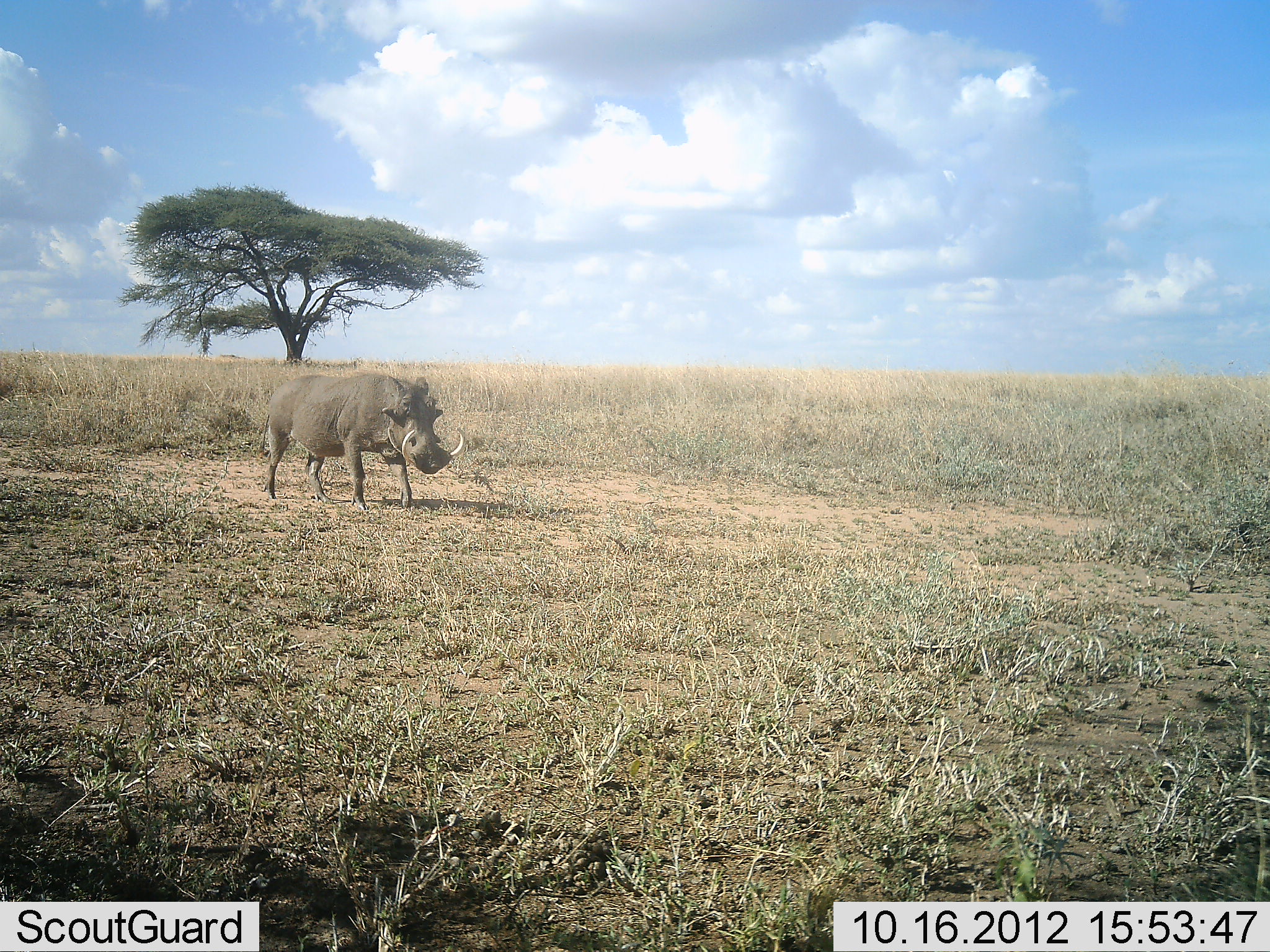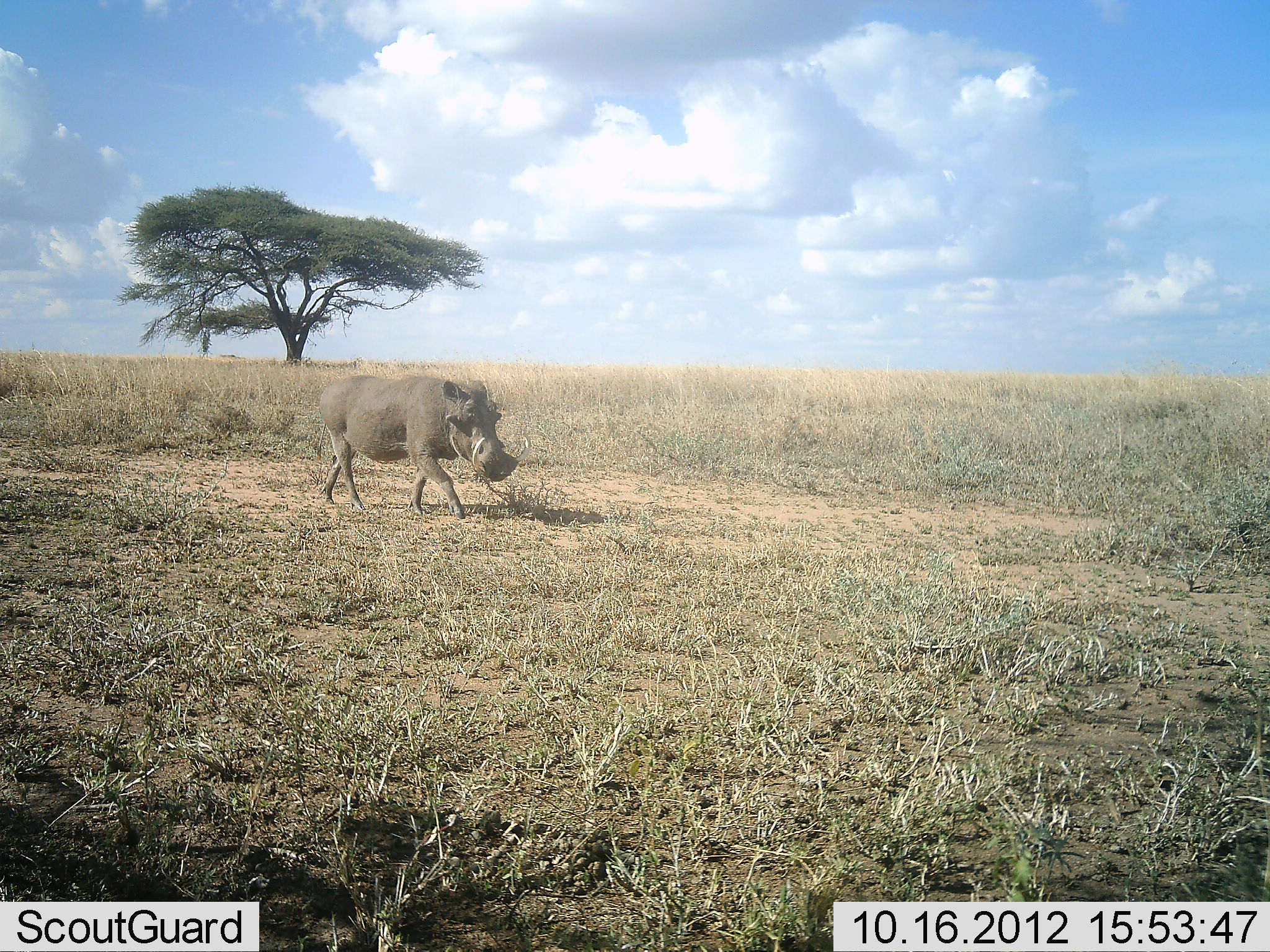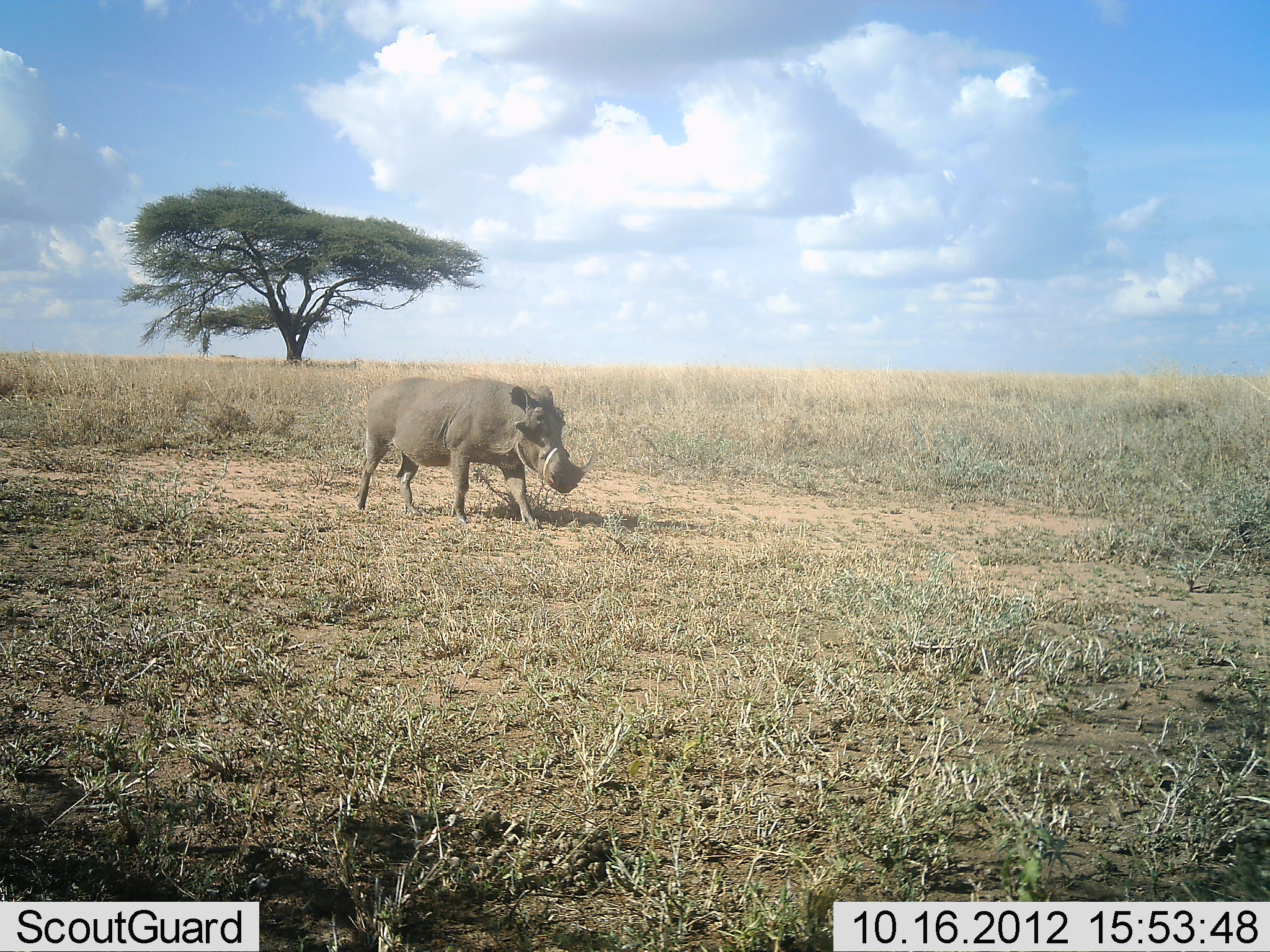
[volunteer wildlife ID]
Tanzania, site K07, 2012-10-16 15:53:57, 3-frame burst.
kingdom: Animalia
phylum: Chordata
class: Mammalia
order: Artiodactyla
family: Suidae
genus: Phacochoerus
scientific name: Phacochoerus africanus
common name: warthog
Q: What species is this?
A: Warthog (Phacochoerus africanus).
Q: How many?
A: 1.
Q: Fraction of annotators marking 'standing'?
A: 10%.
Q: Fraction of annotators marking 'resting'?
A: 0%.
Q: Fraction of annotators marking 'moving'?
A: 90%.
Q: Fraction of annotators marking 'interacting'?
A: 0%.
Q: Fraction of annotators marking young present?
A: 0%.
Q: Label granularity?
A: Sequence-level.